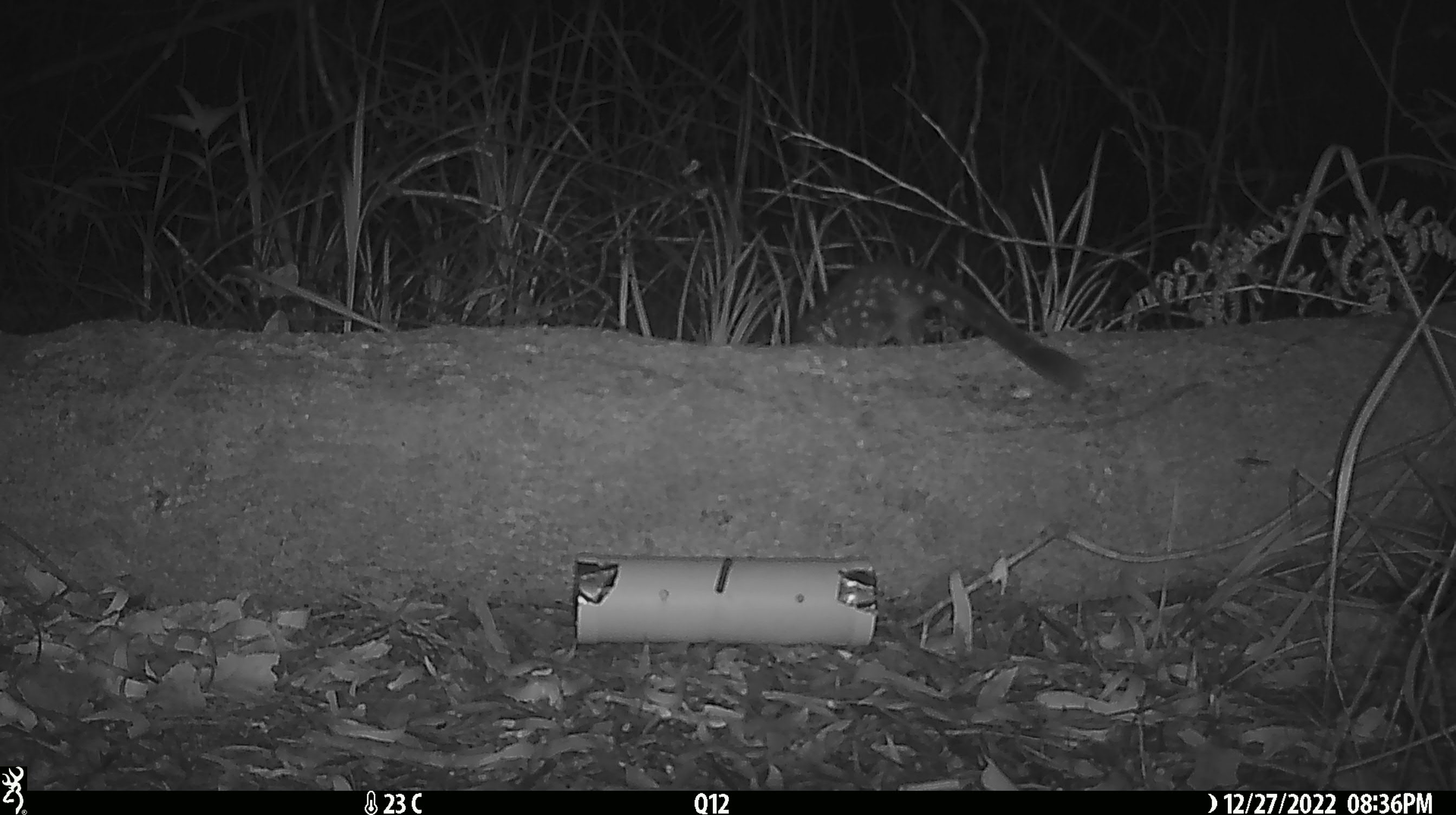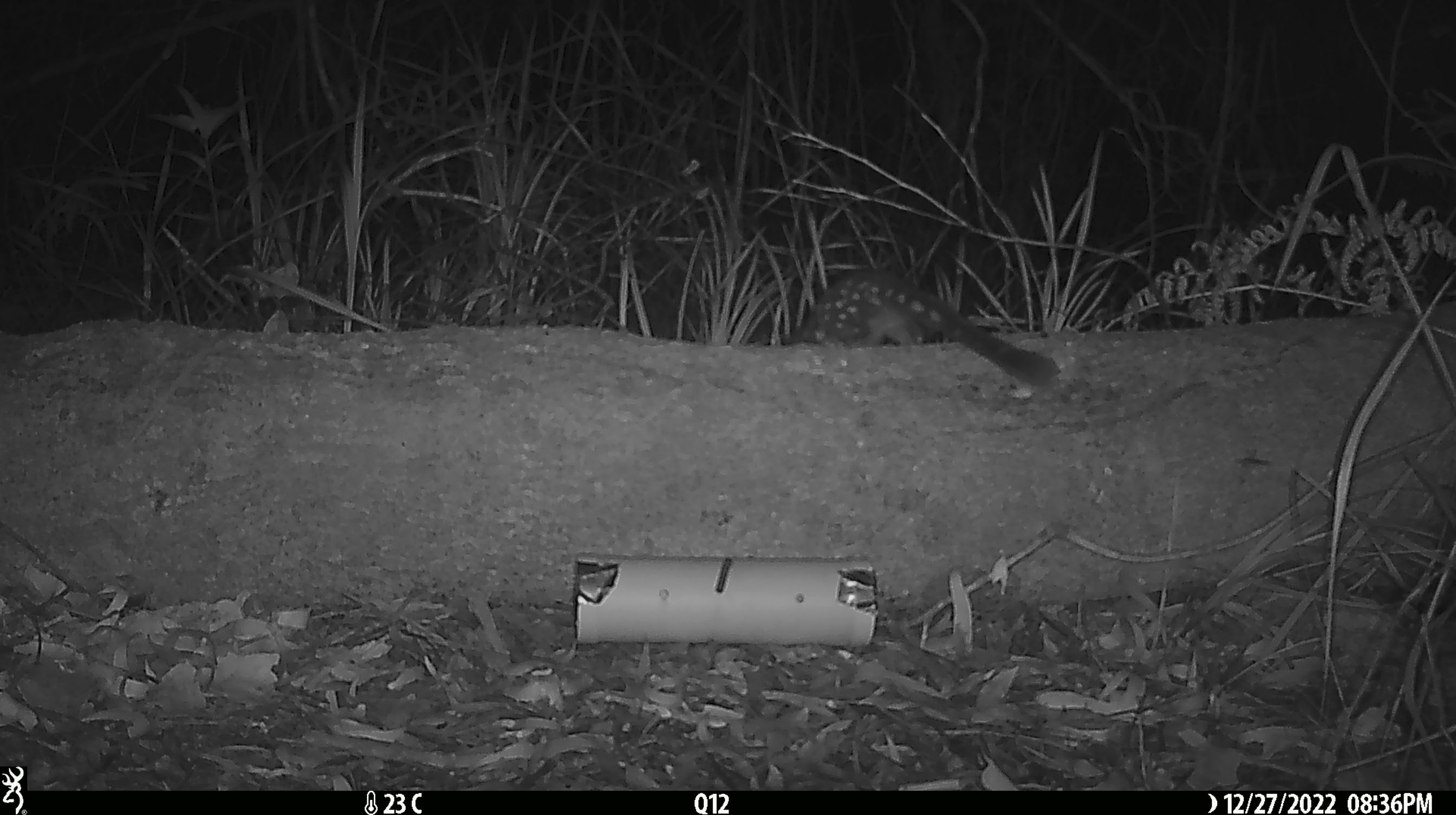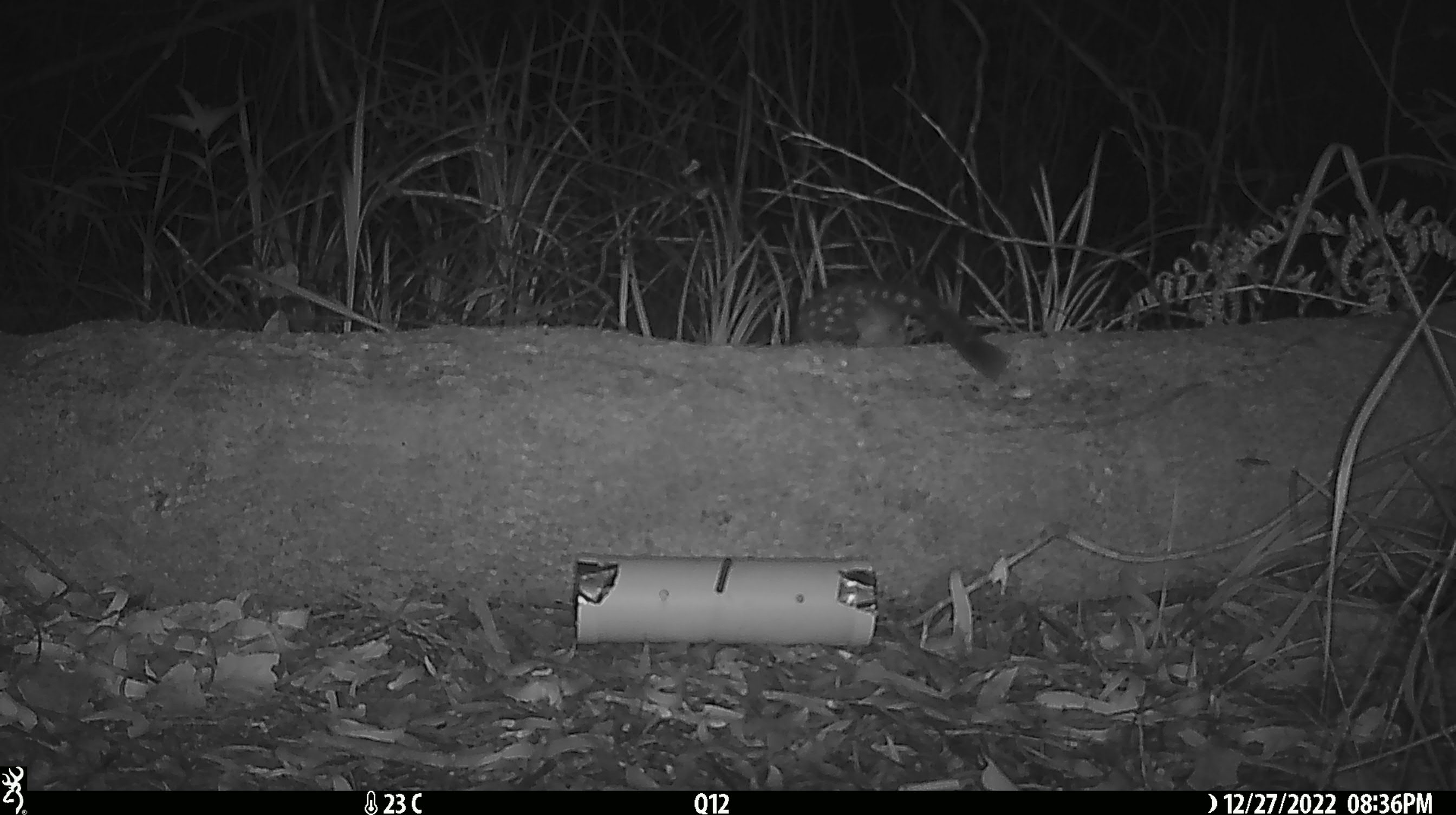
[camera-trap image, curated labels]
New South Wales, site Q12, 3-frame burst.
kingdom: Animalia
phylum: Chordata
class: Mammalia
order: Dasyuromorphia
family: Dasyuridae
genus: Dasyurus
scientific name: Dasyurus maculatus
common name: spotted-tailed quoll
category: quoll